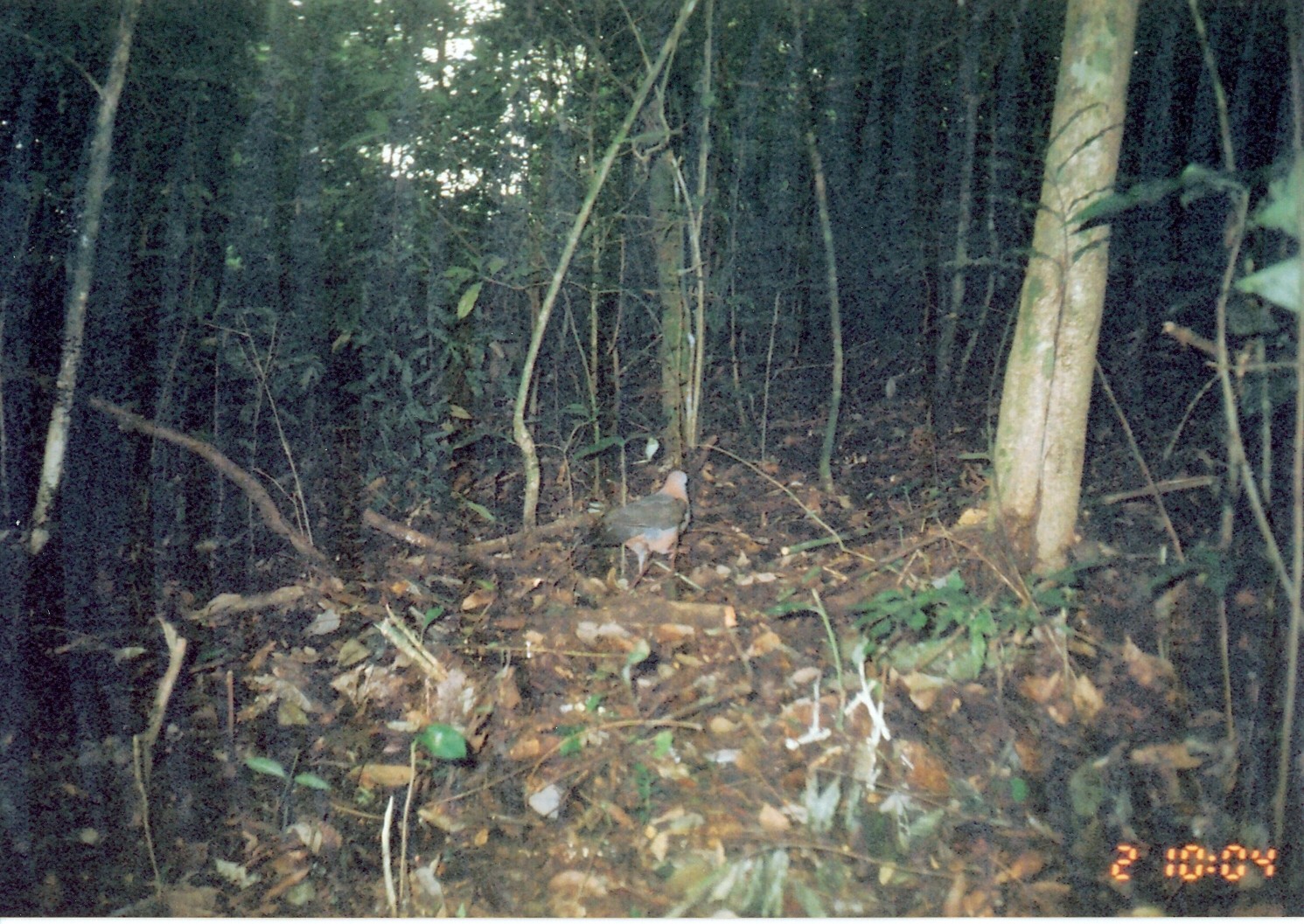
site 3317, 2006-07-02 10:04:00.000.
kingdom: Animalia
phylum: Chordata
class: Aves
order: Columbiformes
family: Columbidae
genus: Columba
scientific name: Columba larvata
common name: lemon dove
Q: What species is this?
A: Columba larvata (lemon dove).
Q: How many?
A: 1.